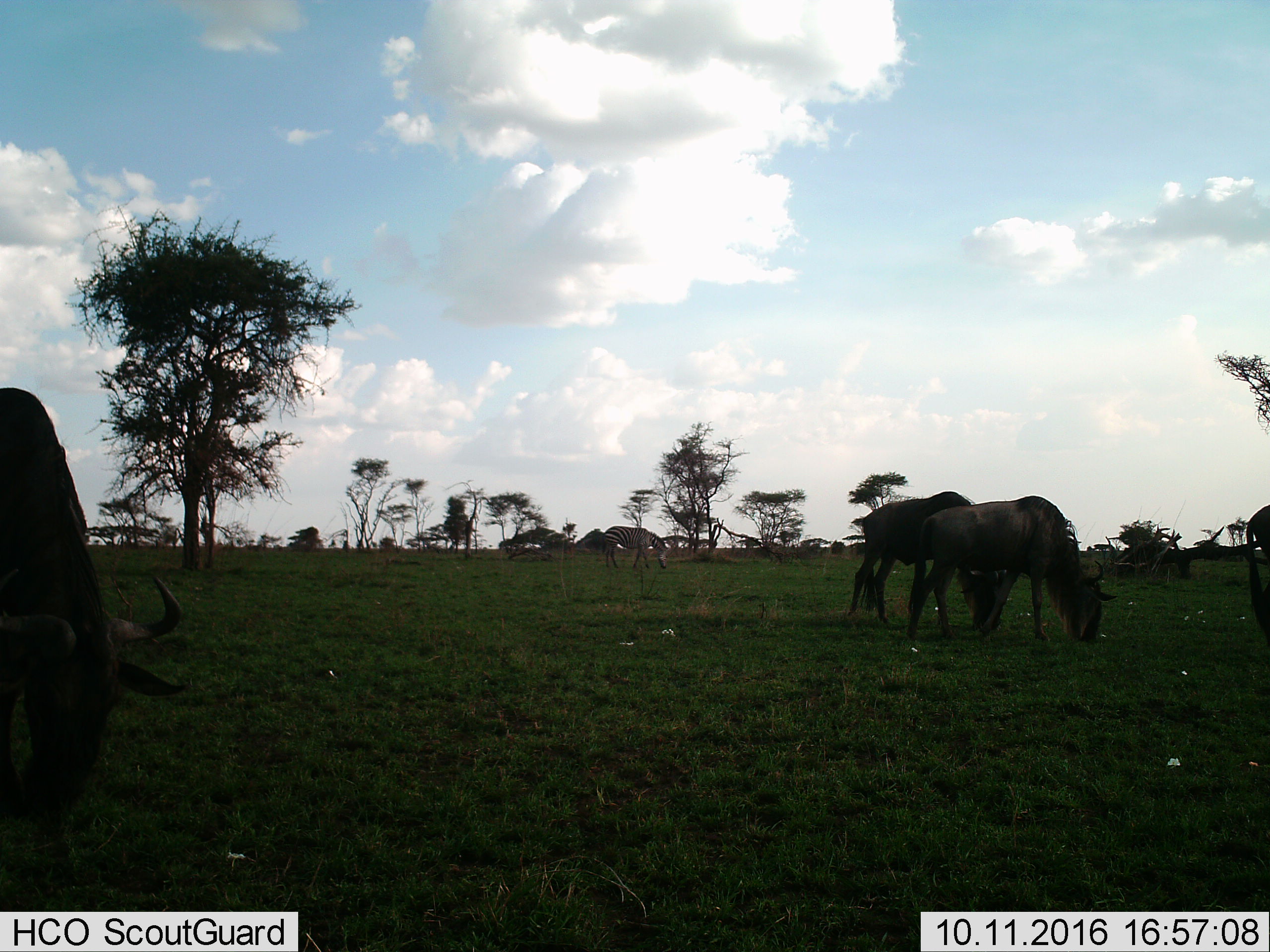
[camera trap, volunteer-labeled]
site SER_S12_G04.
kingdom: Animalia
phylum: Chordata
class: Mammalia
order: Artiodactyla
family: Bovidae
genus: Connochaetes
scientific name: Connochaetes taurinus taurinus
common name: blue wildebeest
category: wildebeestblue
Wildebeestblue (blue wildebeest) (Connochaetes taurinus taurinus), count 4. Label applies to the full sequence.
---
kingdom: Animalia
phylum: Chordata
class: Mammalia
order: Perissodactyla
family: Equidae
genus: Equus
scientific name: Equus quagga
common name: plains zebra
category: zebraplains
Zebraplains (plains zebra) (Equus quagga), count 1. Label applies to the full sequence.